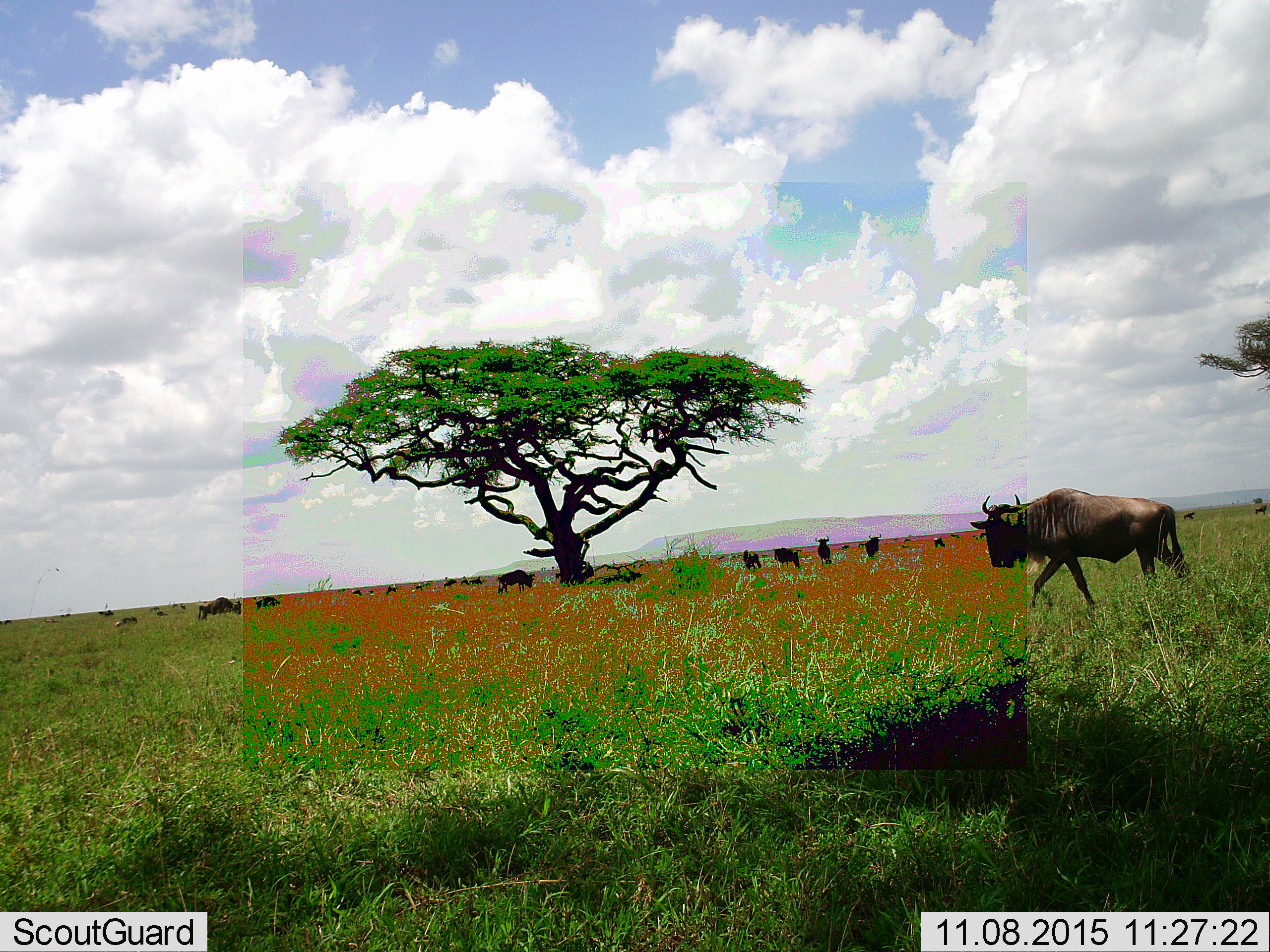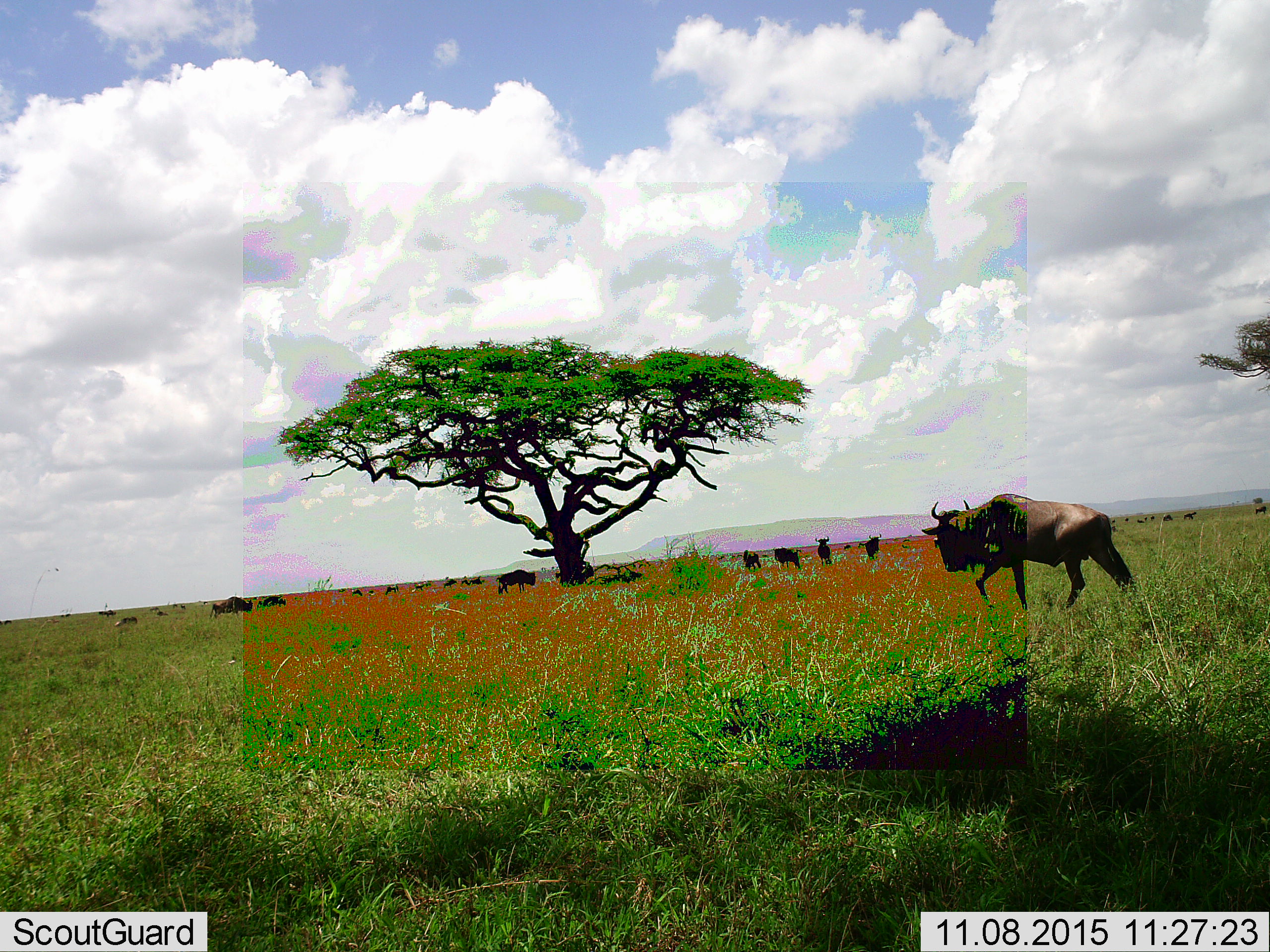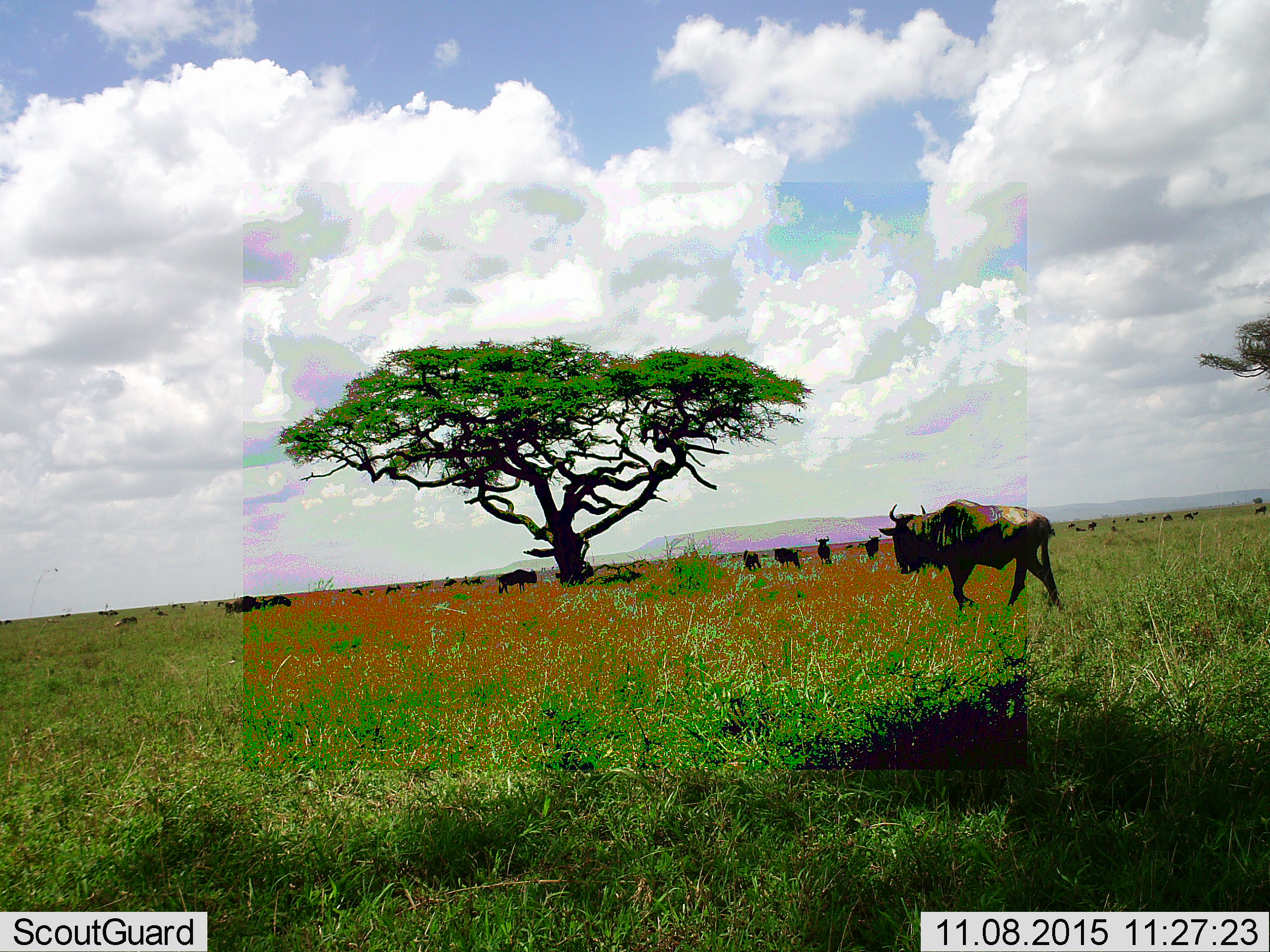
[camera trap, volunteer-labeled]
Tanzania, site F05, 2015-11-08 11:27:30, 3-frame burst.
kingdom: Animalia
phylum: Chordata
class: Mammalia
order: Artiodactyla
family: Bovidae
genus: Connochaetes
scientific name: Connochaetes taurinus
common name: blue wildebeest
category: wildebeest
Wildebeest (blue wildebeest) (Connochaetes taurinus), count 11-50. Behavior (volunteer vote fractions): standing 59%, resting 18%, moving 88%, interacting 0%. Young present (vote fraction): 6%. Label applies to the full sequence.